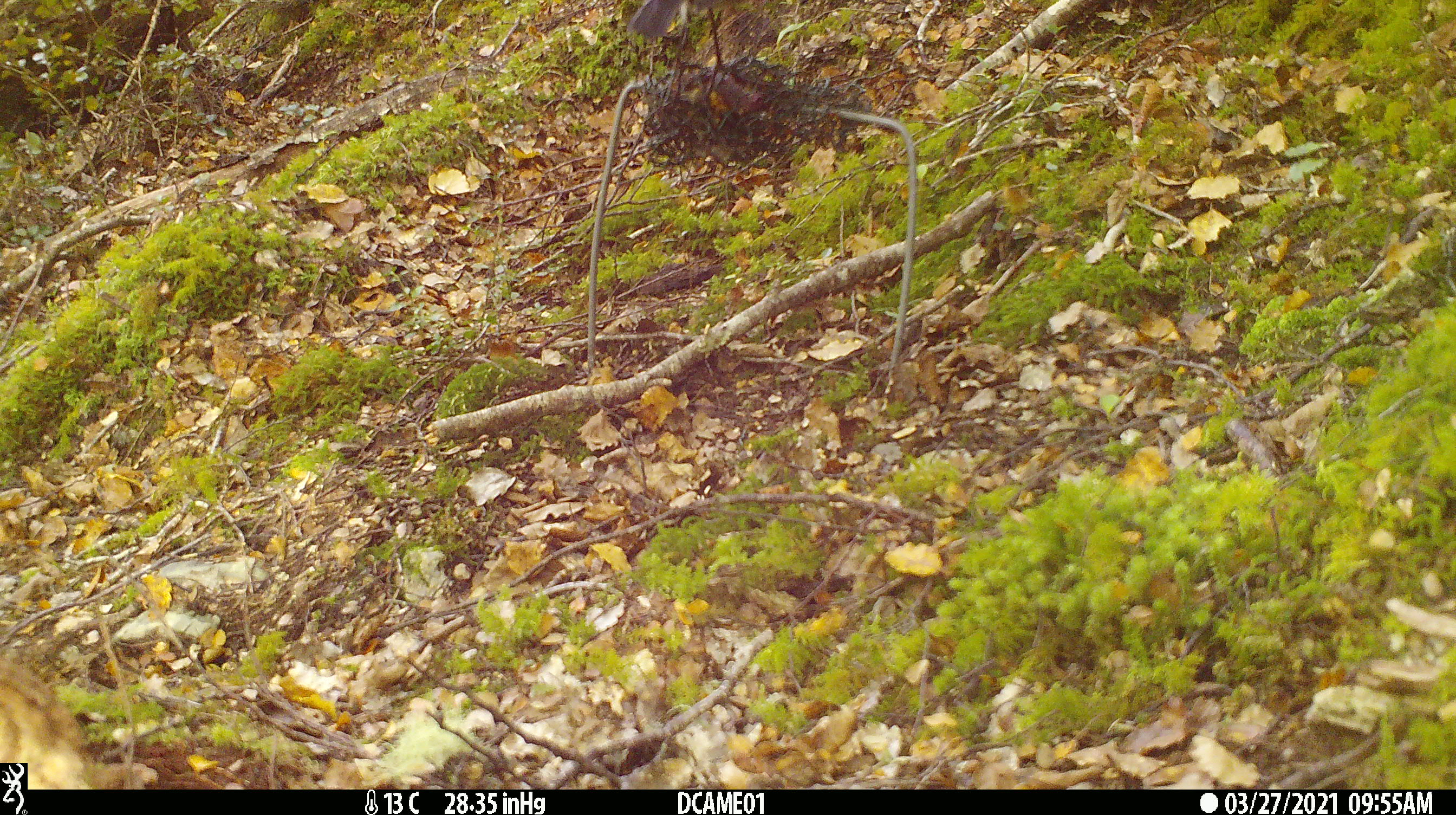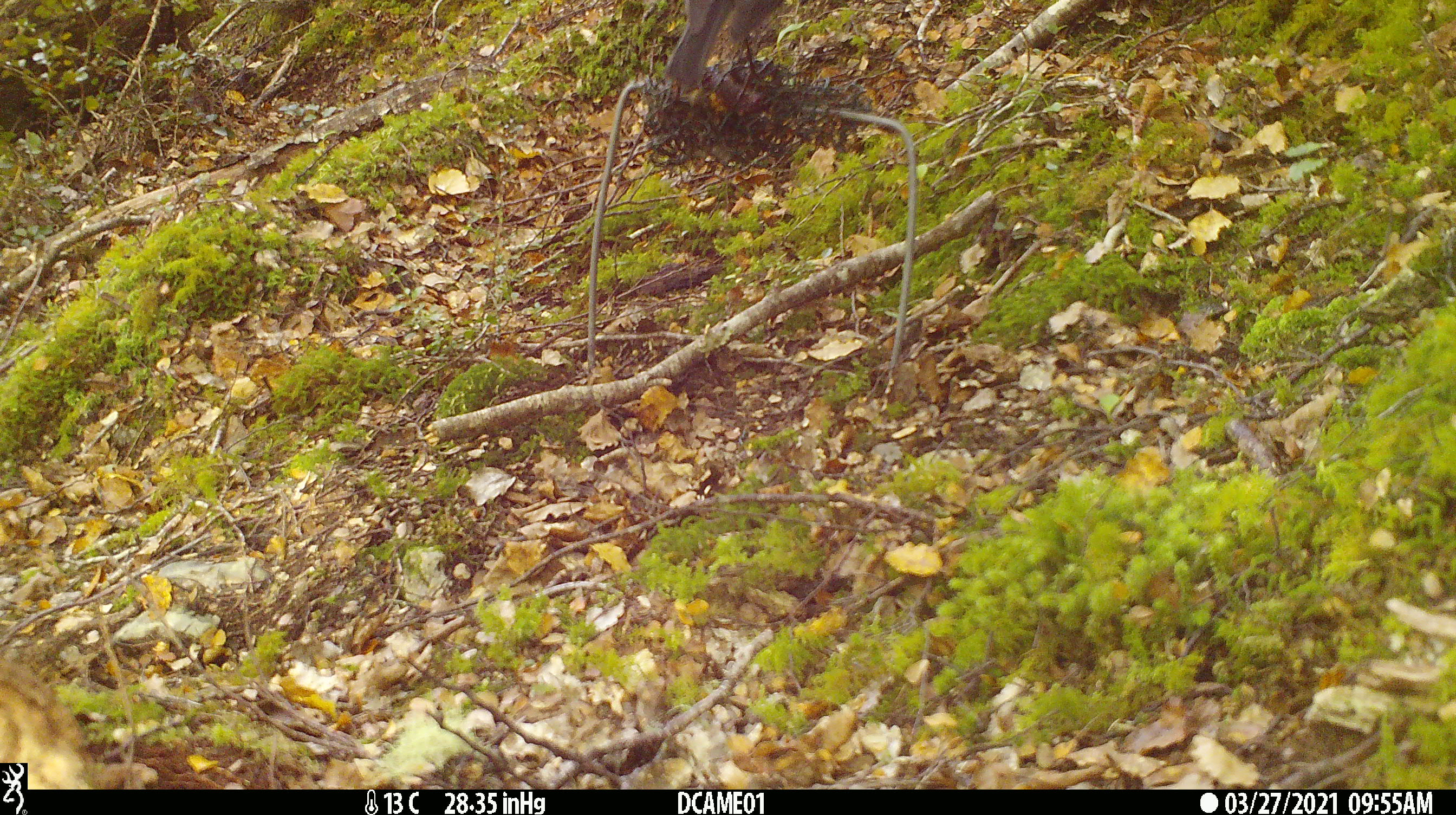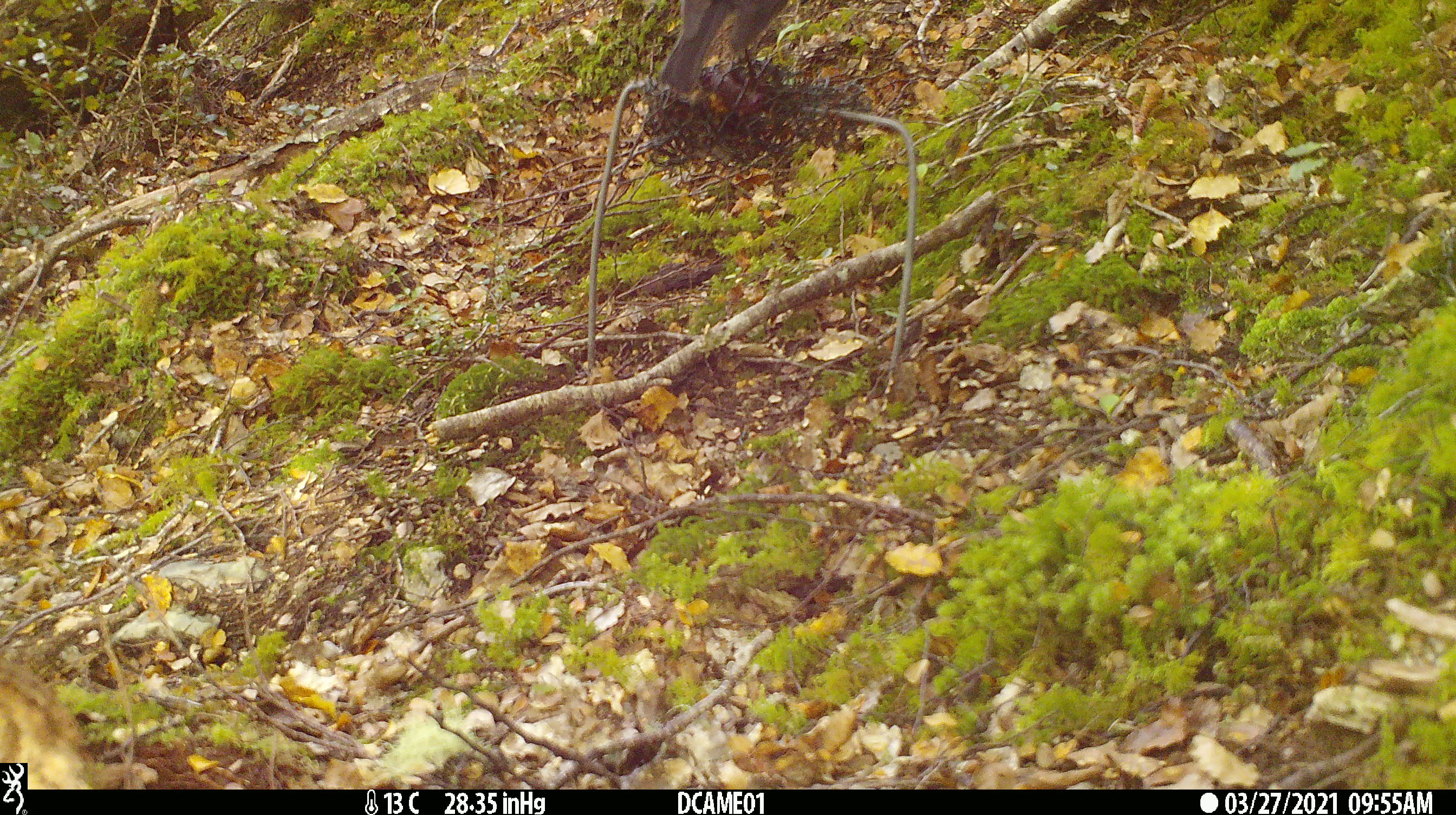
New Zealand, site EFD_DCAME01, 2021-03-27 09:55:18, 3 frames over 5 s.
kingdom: Animalia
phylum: Chordata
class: Aves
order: Passeriformes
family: Petroicidae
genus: Petroica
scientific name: Petroica australis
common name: new zealand robin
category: robin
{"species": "robin (new zealand robin) (Petroica australis)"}